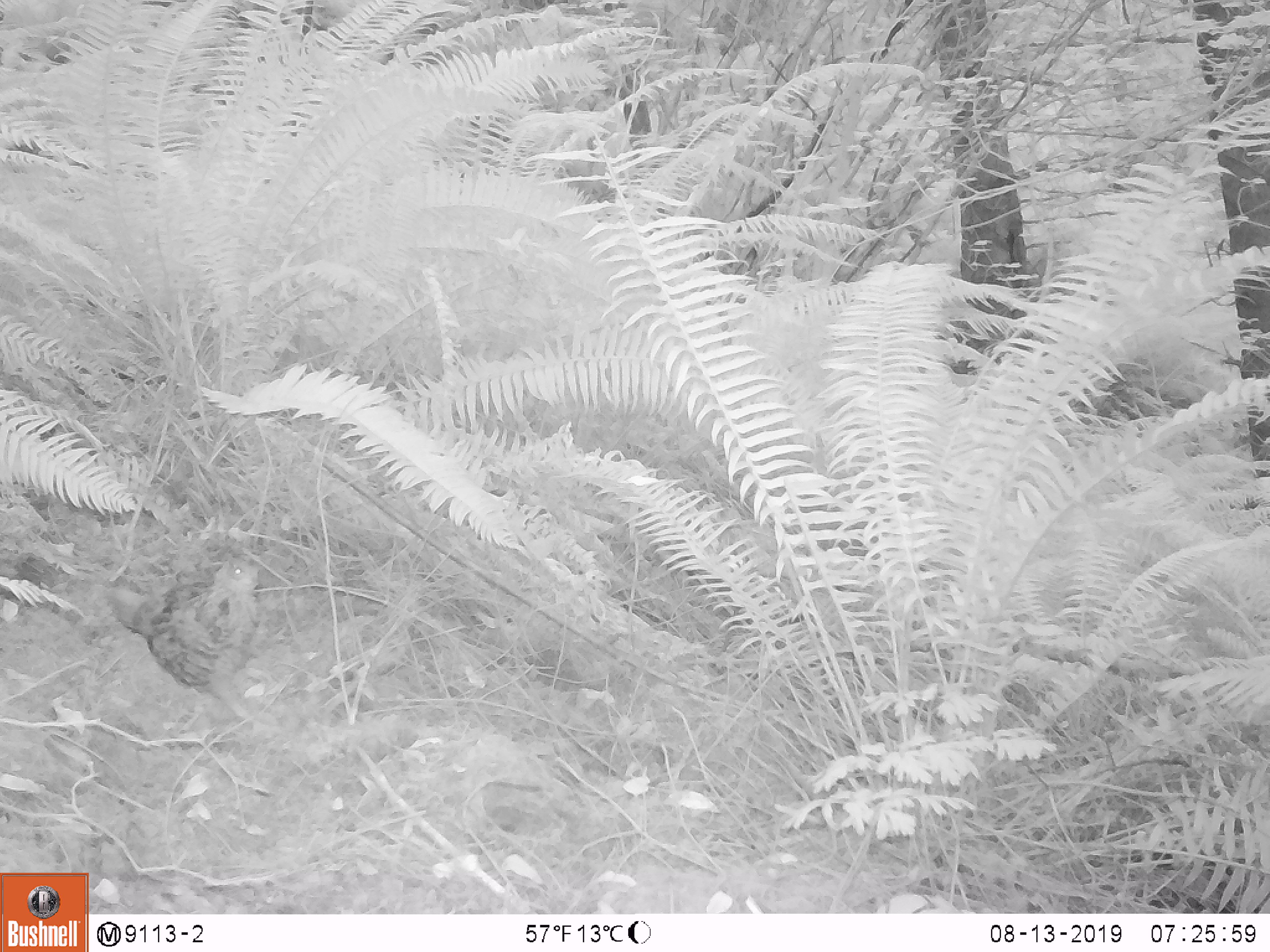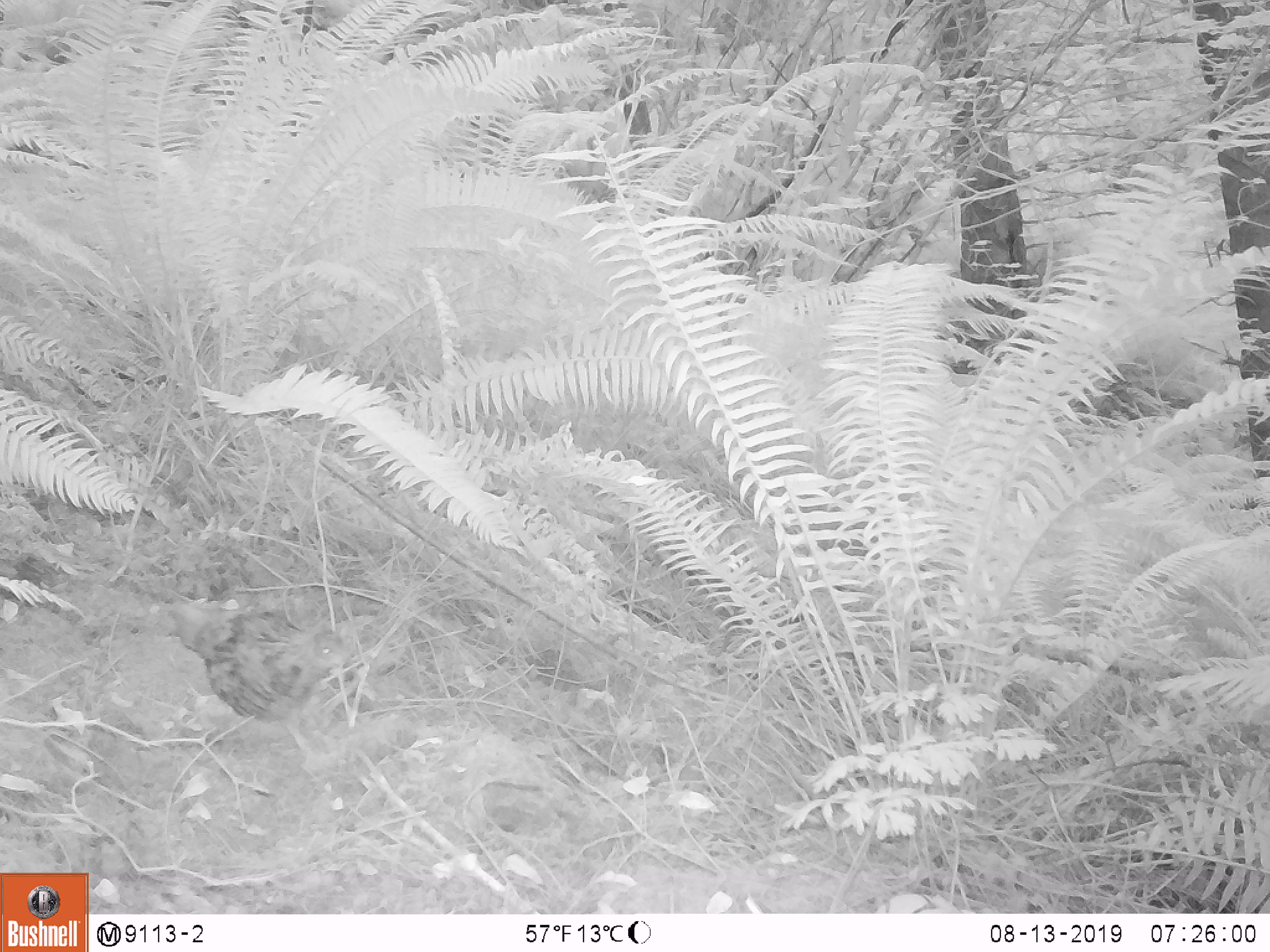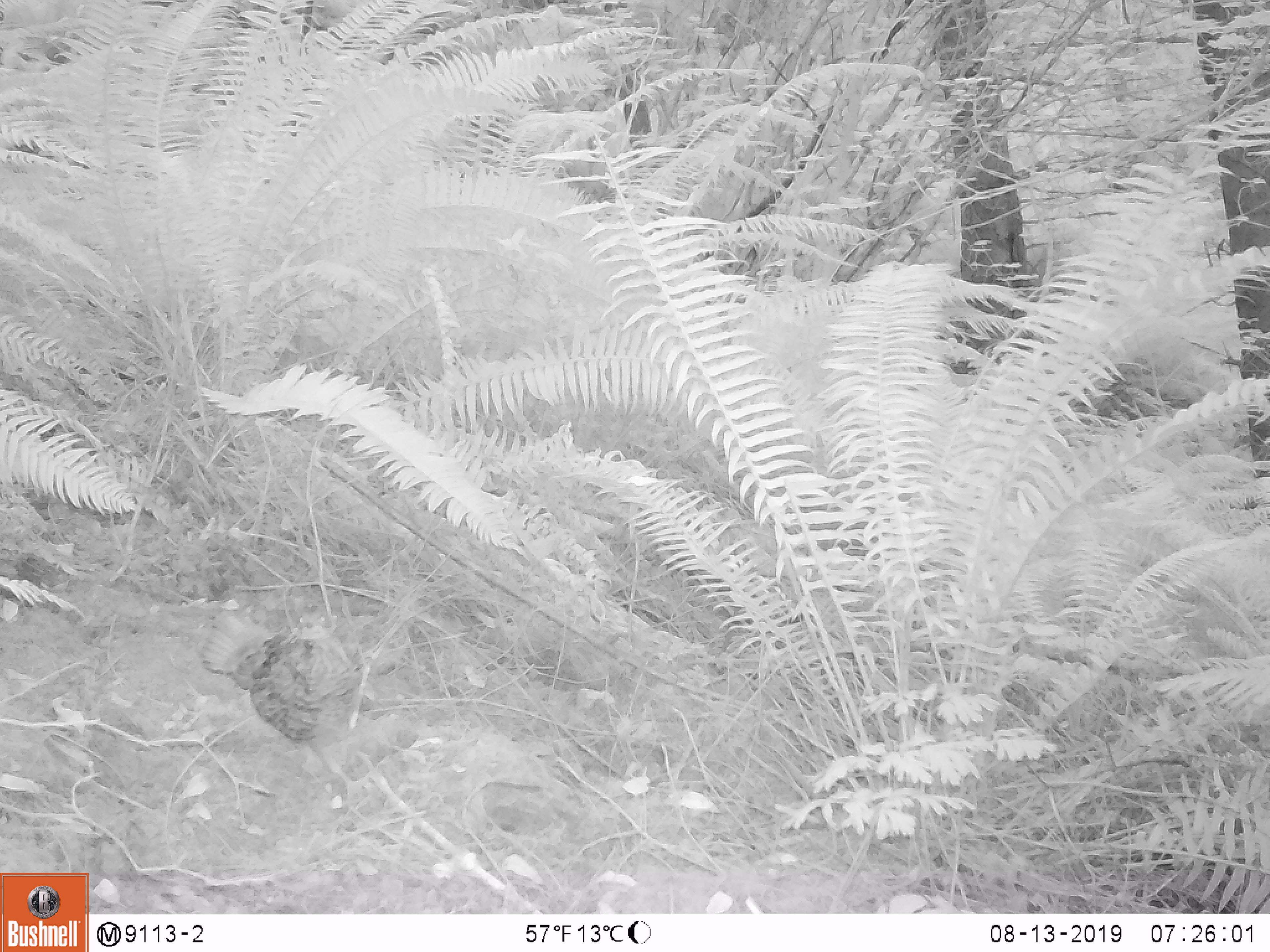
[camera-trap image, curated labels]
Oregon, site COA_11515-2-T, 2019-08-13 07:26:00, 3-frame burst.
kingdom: Animalia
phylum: Chordata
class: Aves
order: Galliformes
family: Phasianidae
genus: Bonasa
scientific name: Bonasa umbellus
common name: ruffed grouse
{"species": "ruffed grouse (Bonasa umbellus)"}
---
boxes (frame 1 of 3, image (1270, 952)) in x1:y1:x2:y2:
ruffed grouse: 102:545:273:729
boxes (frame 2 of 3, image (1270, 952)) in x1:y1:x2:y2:
ruffed grouse: 157:590:364:783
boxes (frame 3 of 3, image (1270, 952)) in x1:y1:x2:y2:
ruffed grouse: 204:592:375:797